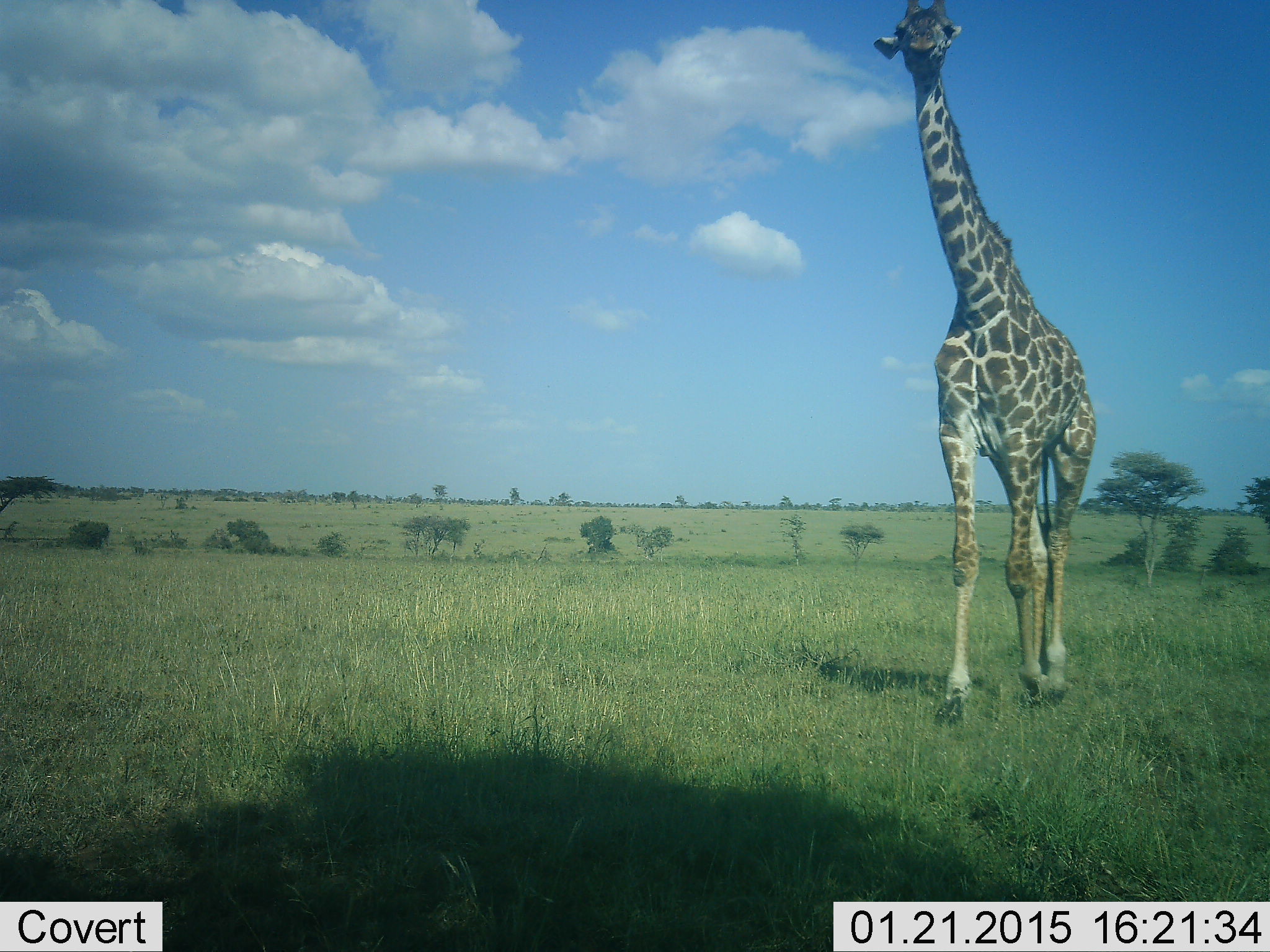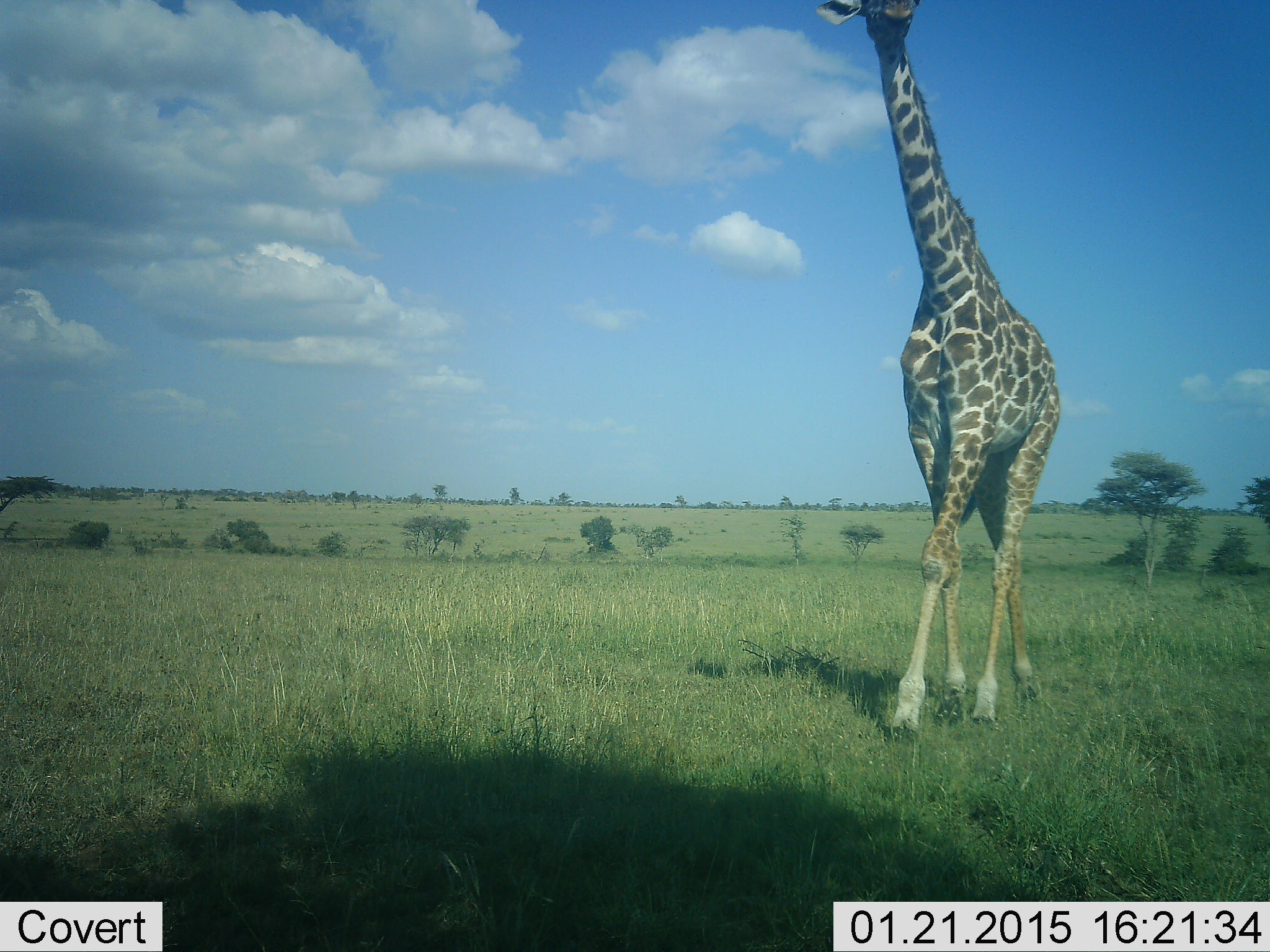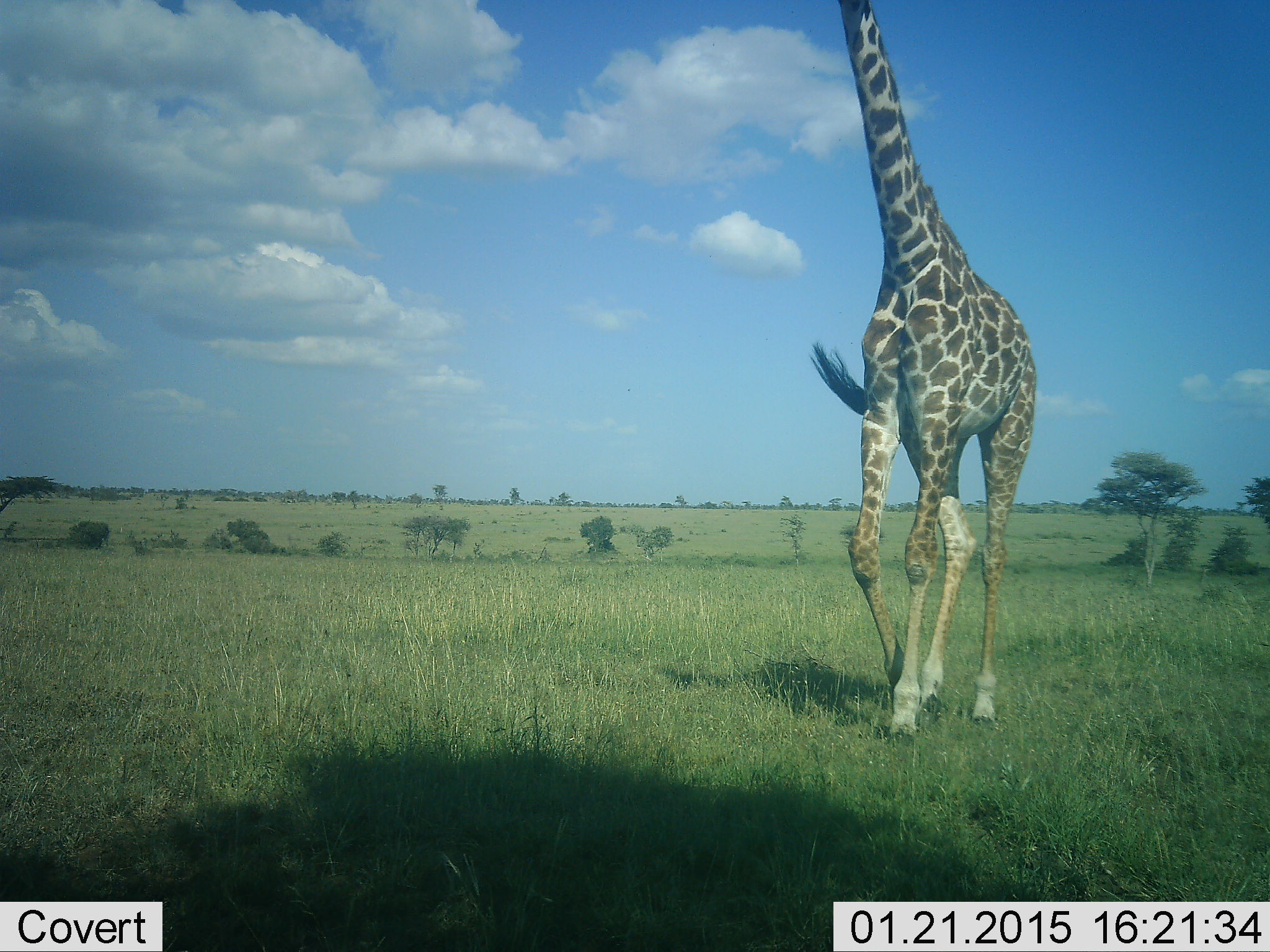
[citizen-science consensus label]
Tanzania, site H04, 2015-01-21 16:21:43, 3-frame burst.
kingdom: Animalia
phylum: Chordata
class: Mammalia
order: Artiodactyla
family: Giraffidae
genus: Giraffa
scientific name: Giraffa camelopardalis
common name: giraffe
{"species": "giraffe (Giraffa camelopardalis)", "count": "1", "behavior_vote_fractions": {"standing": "0%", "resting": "0%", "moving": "100%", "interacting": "0%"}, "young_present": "0%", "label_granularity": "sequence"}